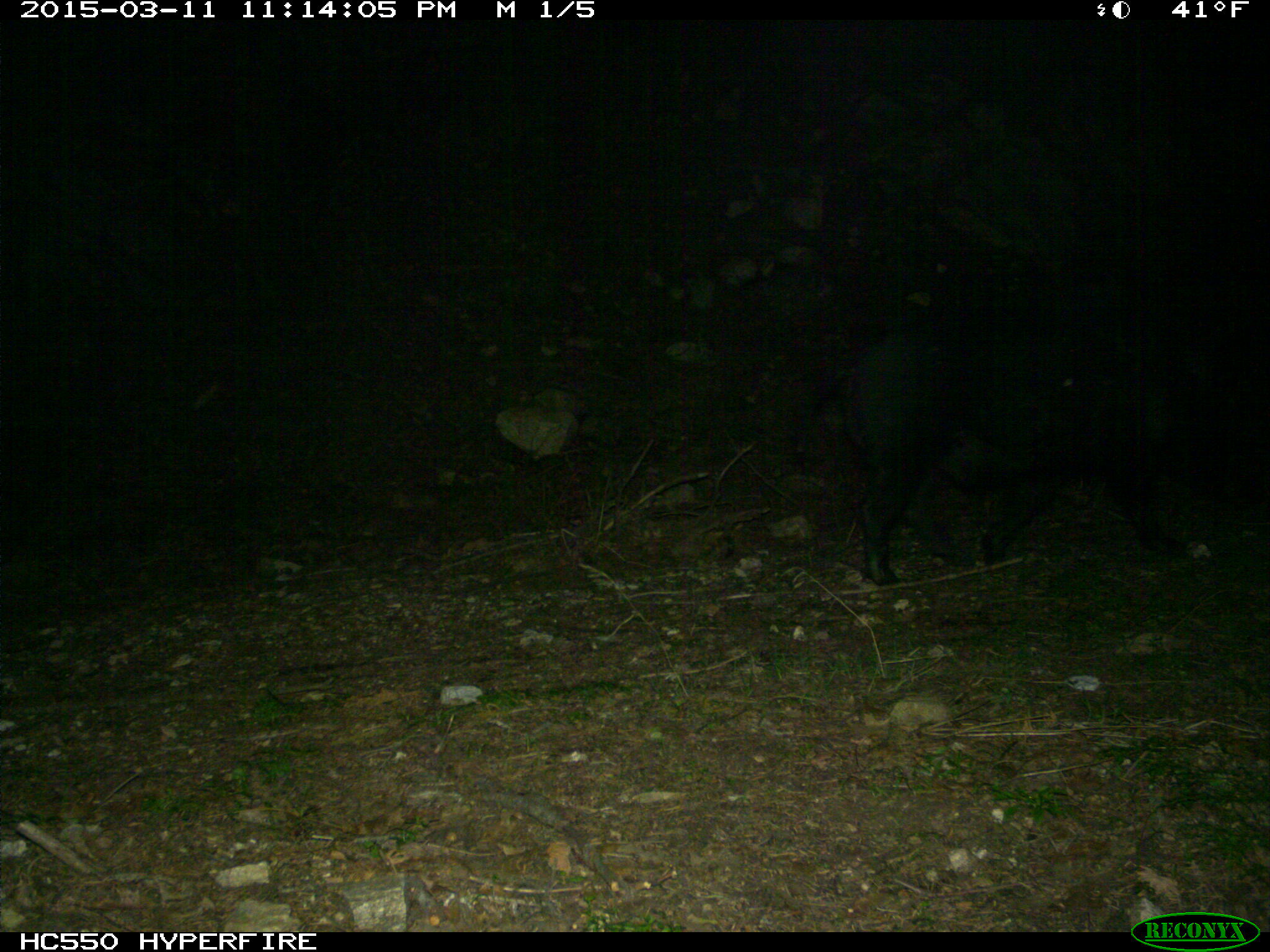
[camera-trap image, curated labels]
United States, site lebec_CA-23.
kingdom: Animalia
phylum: Chordata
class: Mammalia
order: Artiodactyla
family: Suidae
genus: Sus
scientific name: Sus scrofa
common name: wild boar